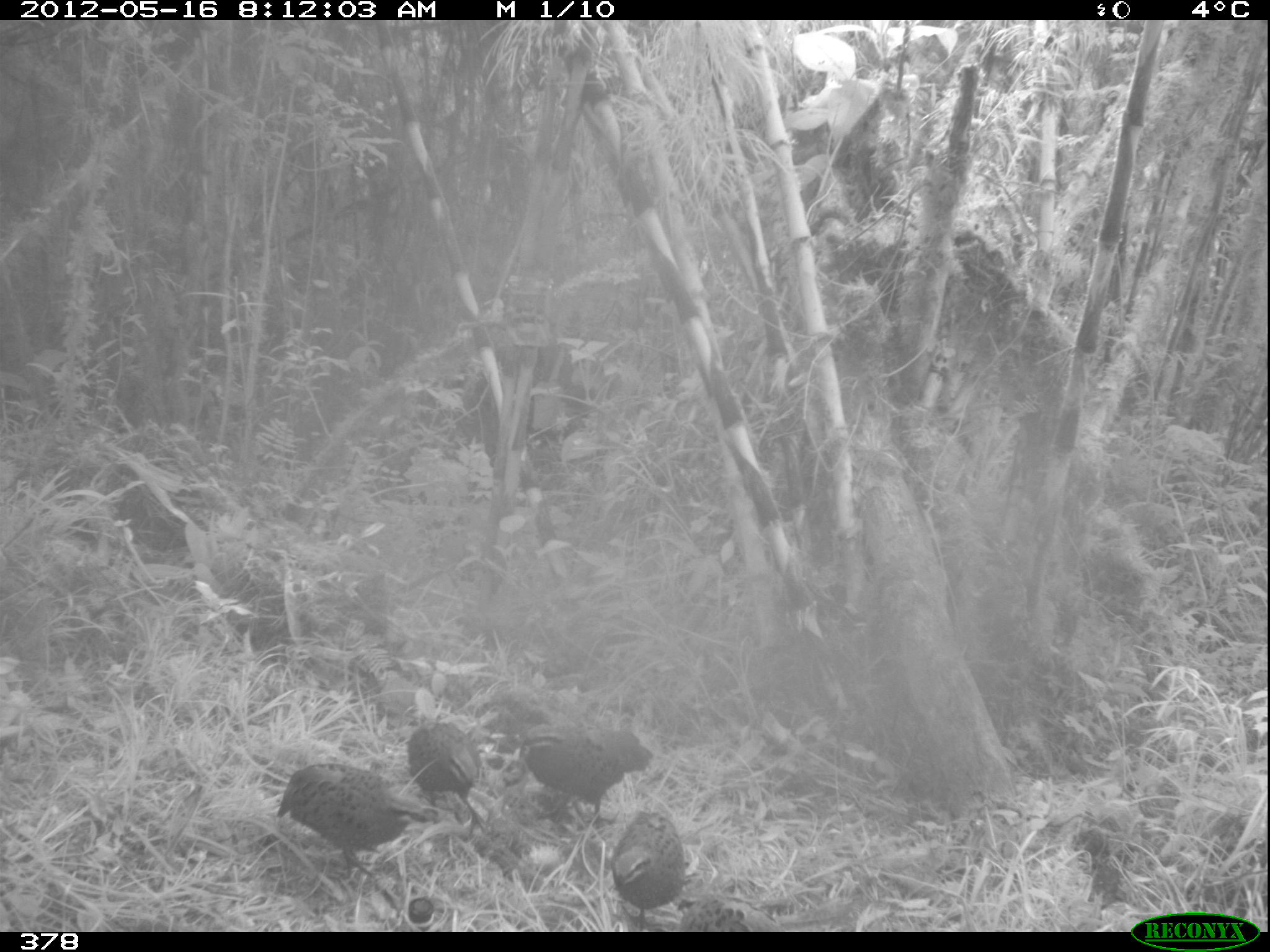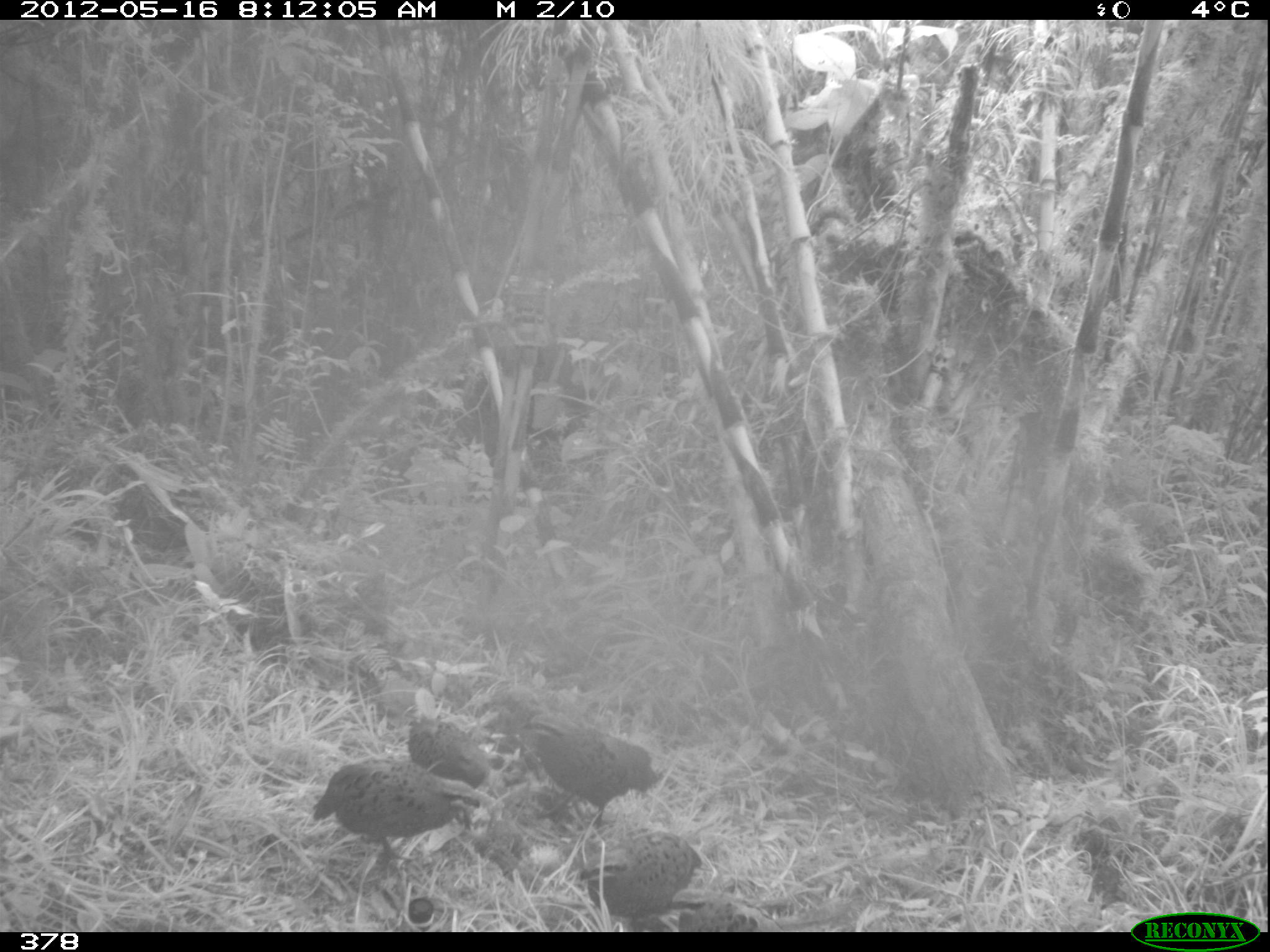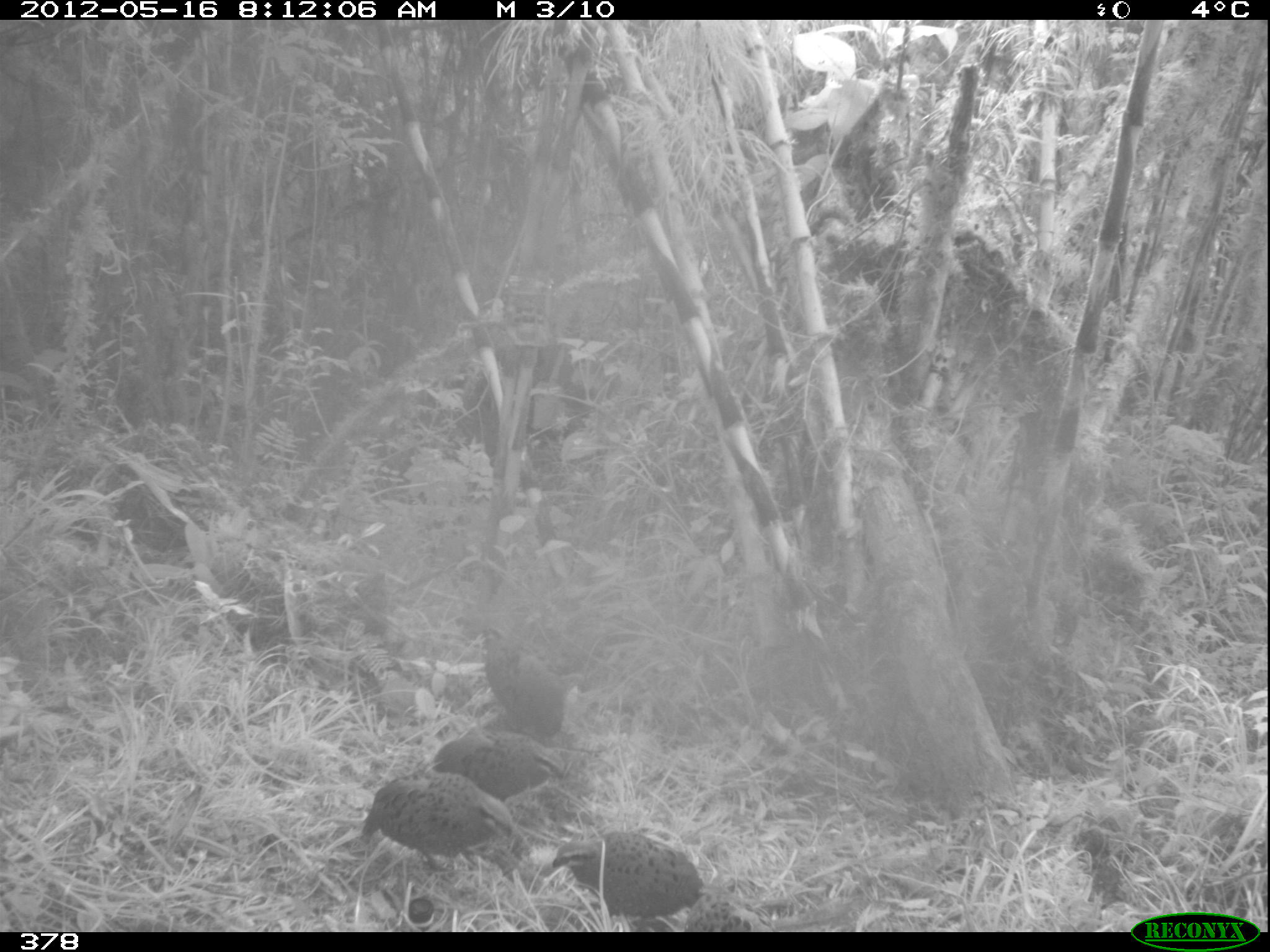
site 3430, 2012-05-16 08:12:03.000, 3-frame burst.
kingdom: Animalia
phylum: Chordata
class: Aves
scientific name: Aves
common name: bird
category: unknown bird